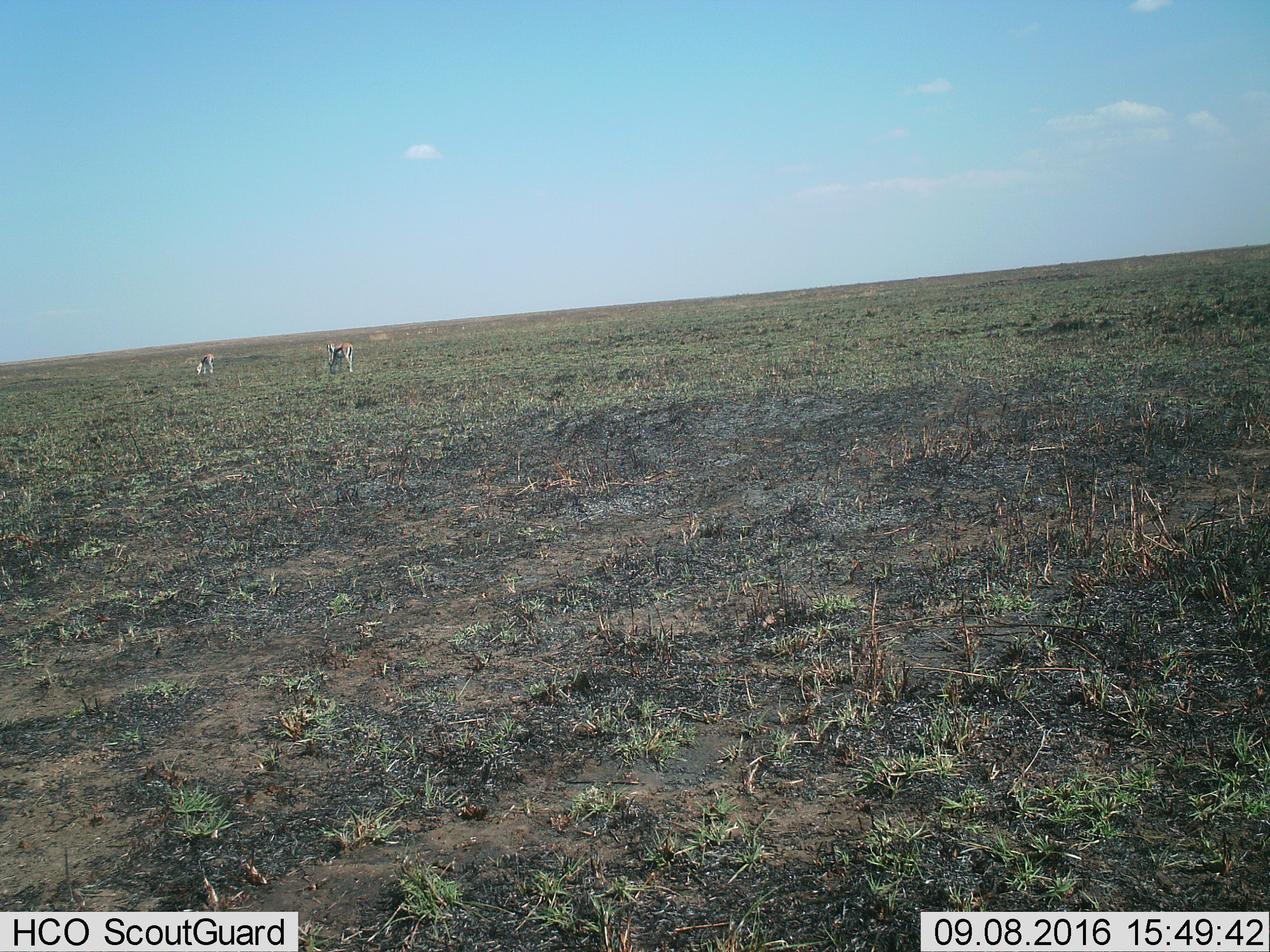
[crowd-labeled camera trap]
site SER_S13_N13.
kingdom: Animalia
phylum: Chordata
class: Mammalia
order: Artiodactyla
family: Bovidae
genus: Eudorcas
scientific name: Eudorcas thomsonii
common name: thomson's gazelle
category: gazellethomsons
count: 2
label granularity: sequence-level